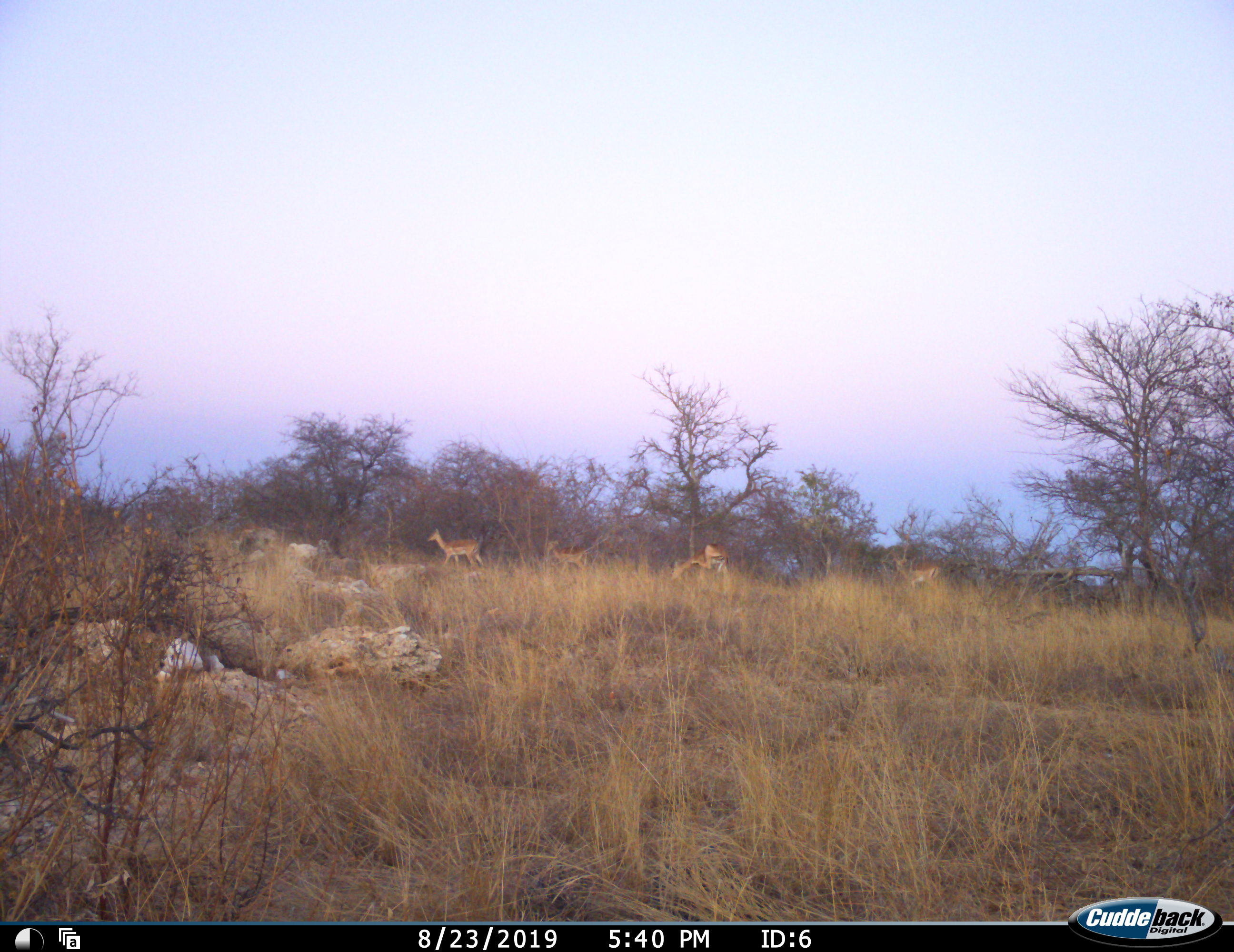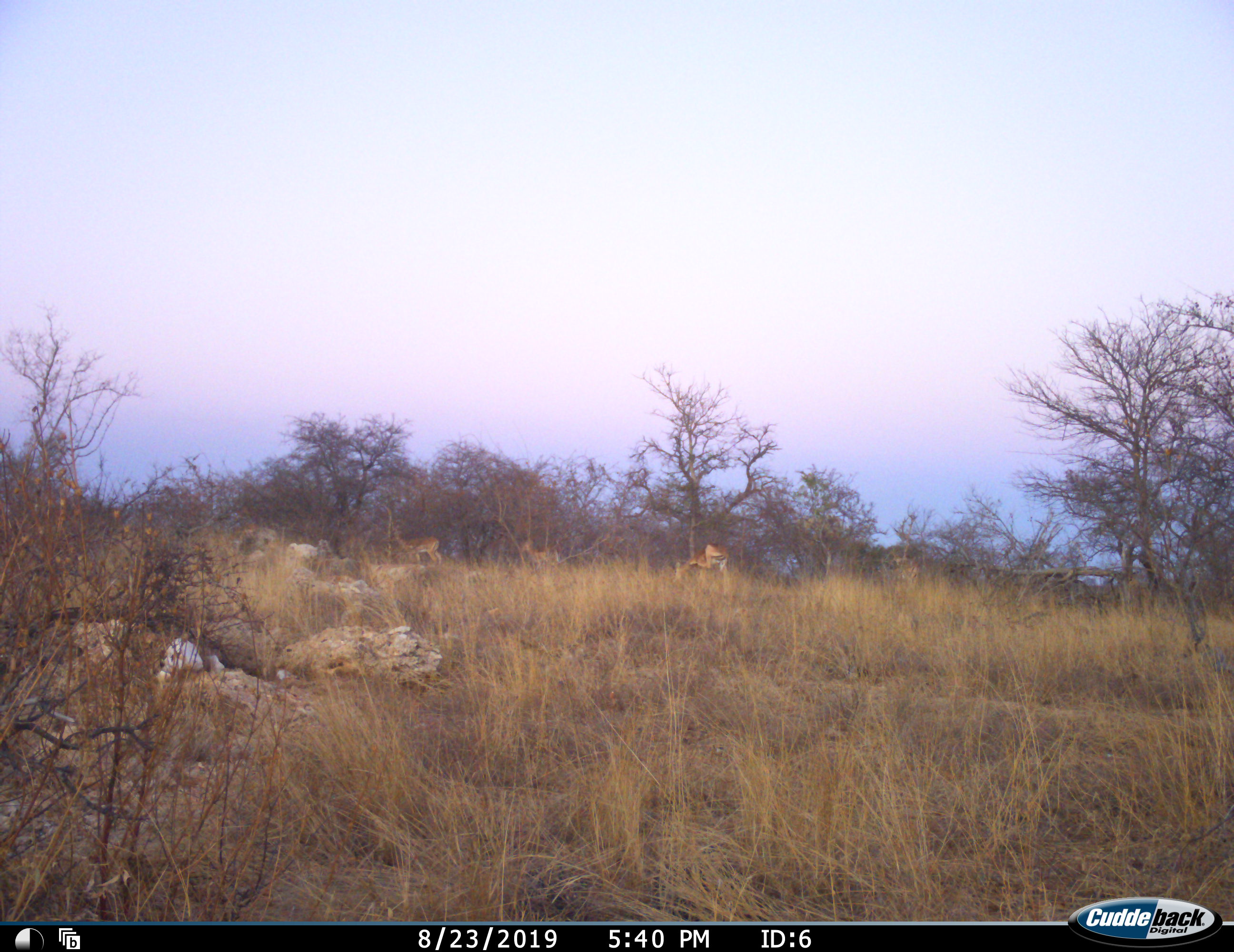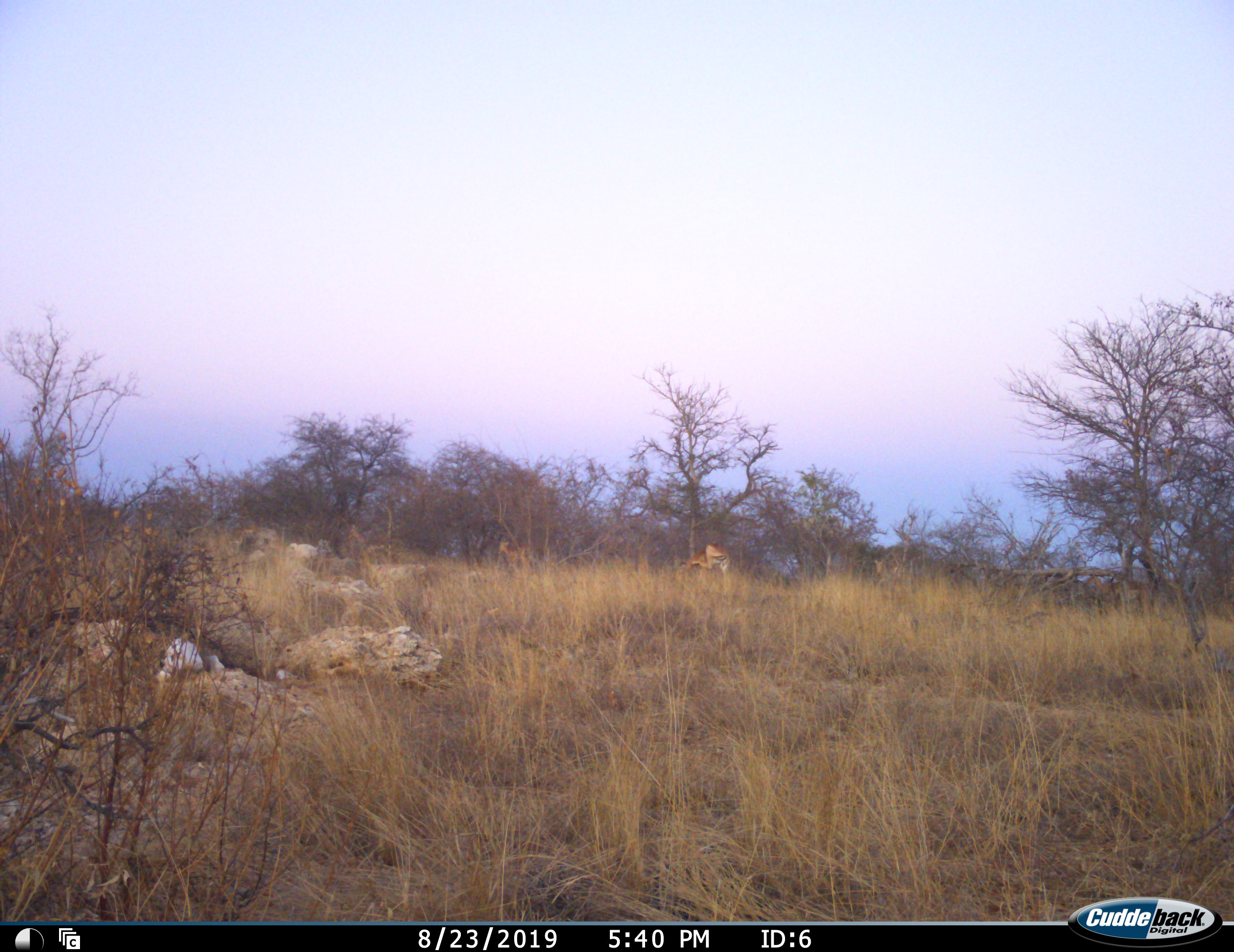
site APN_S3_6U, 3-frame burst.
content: unidentified animal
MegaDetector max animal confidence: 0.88